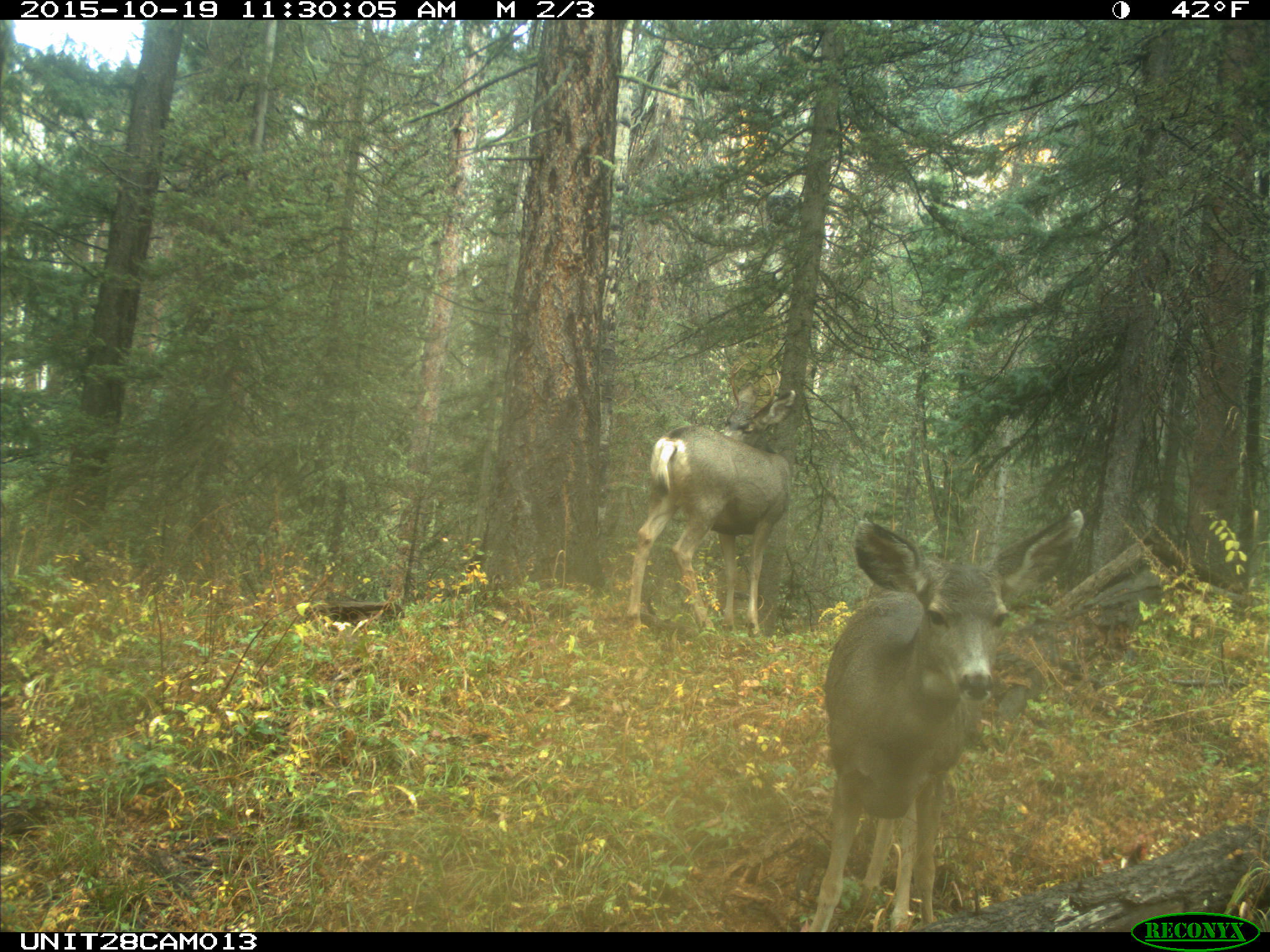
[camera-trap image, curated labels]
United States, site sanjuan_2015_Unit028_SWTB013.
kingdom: Animalia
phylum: Chordata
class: Mammalia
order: Artiodactyla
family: Cervidae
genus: Odocoileus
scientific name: Odocoileus hemionus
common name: mule deer